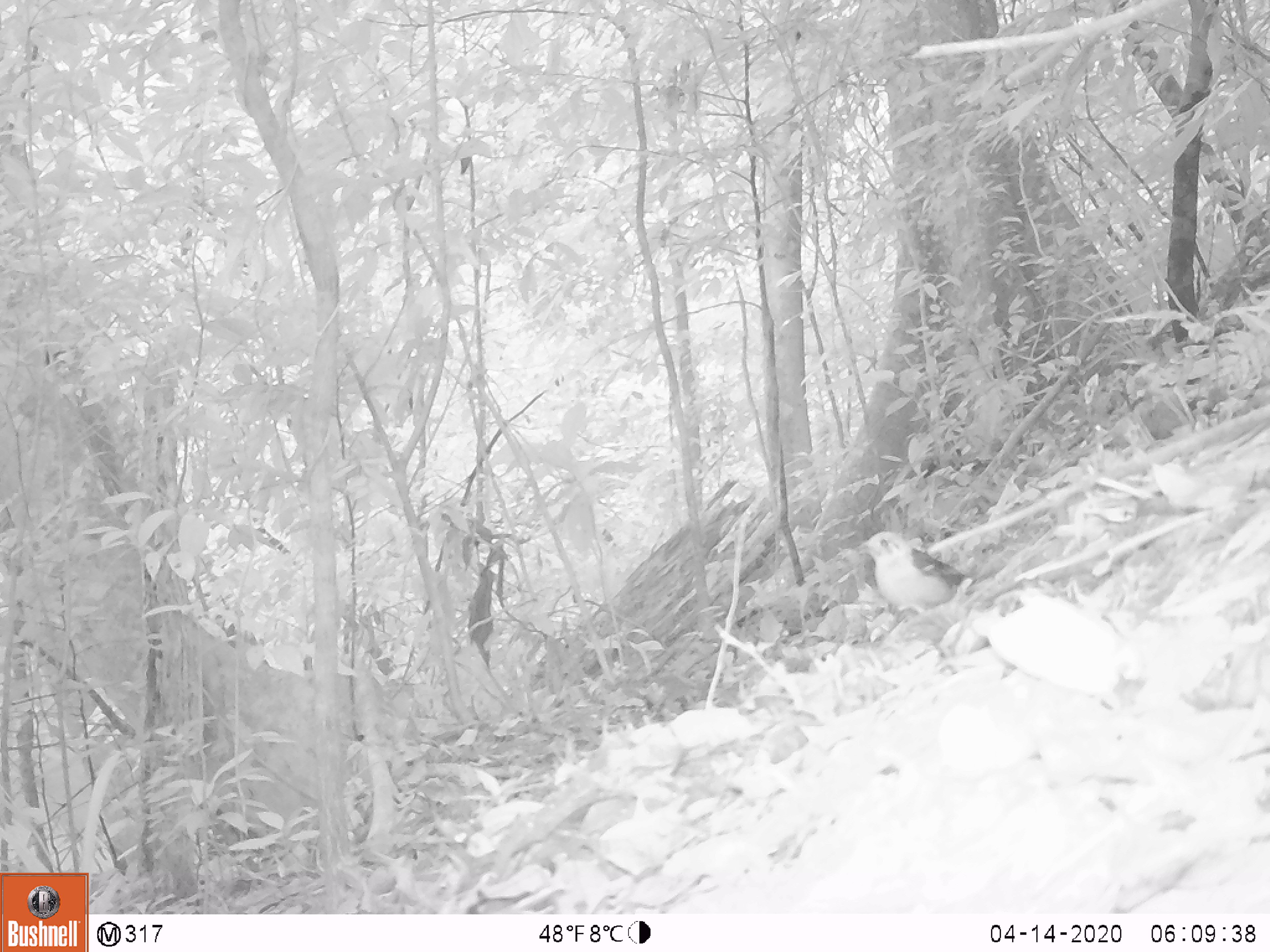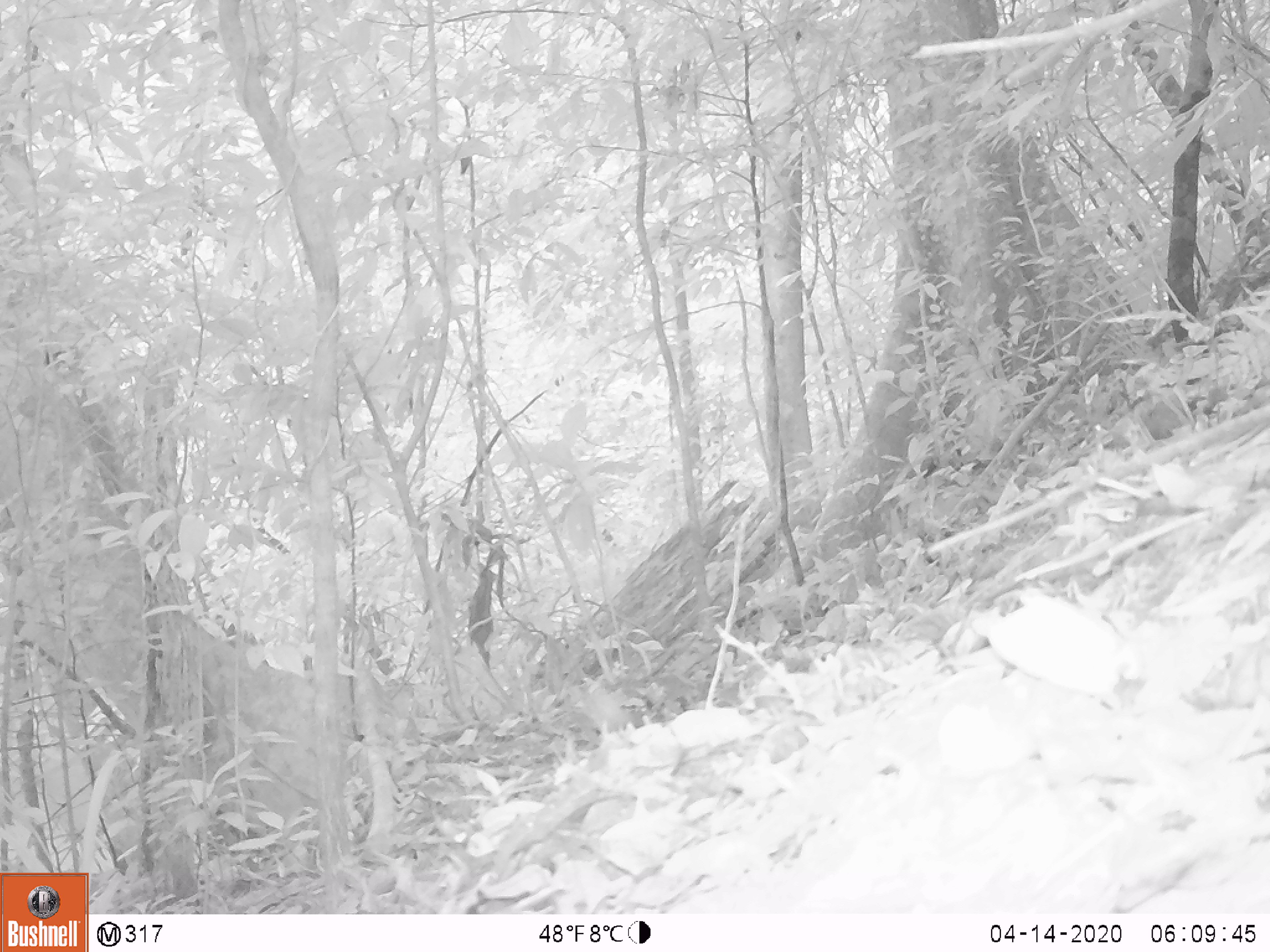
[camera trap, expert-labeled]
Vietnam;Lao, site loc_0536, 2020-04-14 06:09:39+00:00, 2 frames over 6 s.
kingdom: Animalia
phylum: Chordata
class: Aves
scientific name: Aves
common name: bird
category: unidentified bird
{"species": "unidentified bird (bird) (Aves)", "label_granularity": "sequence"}